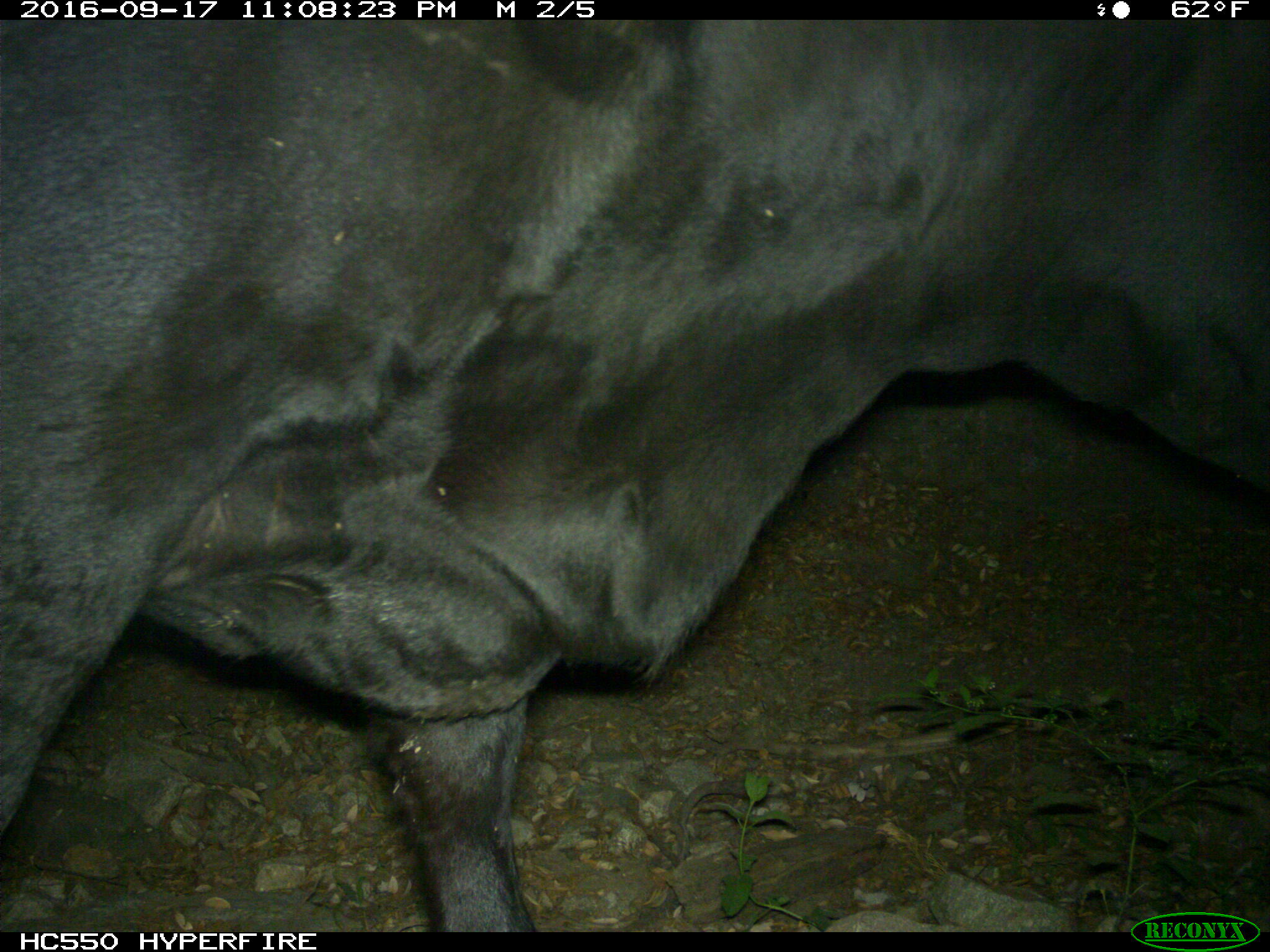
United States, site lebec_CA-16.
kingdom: Animalia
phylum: Chordata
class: Mammalia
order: Artiodactyla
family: Bovidae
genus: Bos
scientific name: Bos taurus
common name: domestic cow